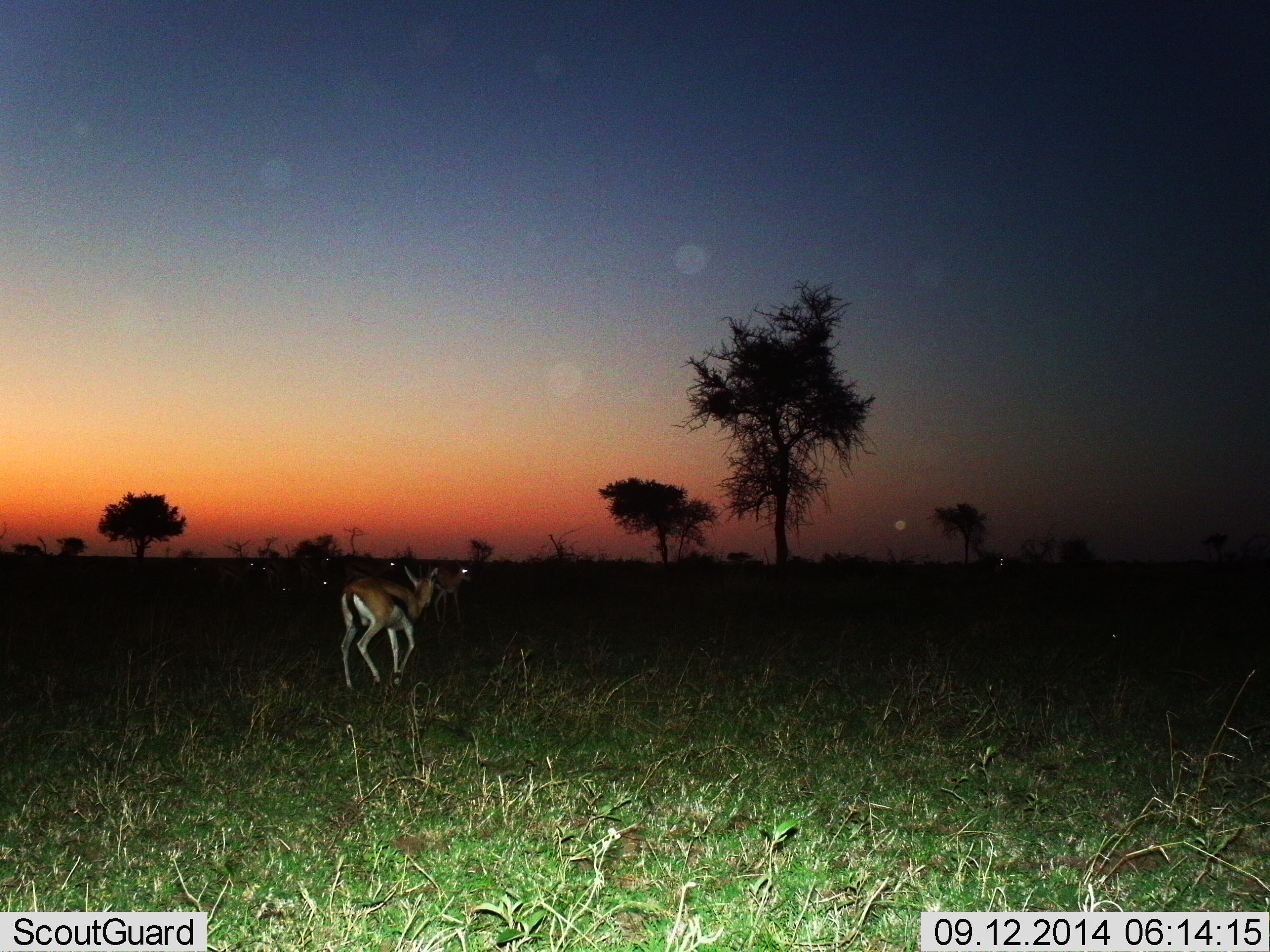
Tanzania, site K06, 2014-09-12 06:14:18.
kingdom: Animalia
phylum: Chordata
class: Mammalia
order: Artiodactyla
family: Bovidae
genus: Eudorcas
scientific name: Eudorcas thomsonii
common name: thomson's gazelle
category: gazellethomsons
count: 1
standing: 10%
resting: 10%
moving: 100%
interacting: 0%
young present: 0%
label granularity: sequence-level